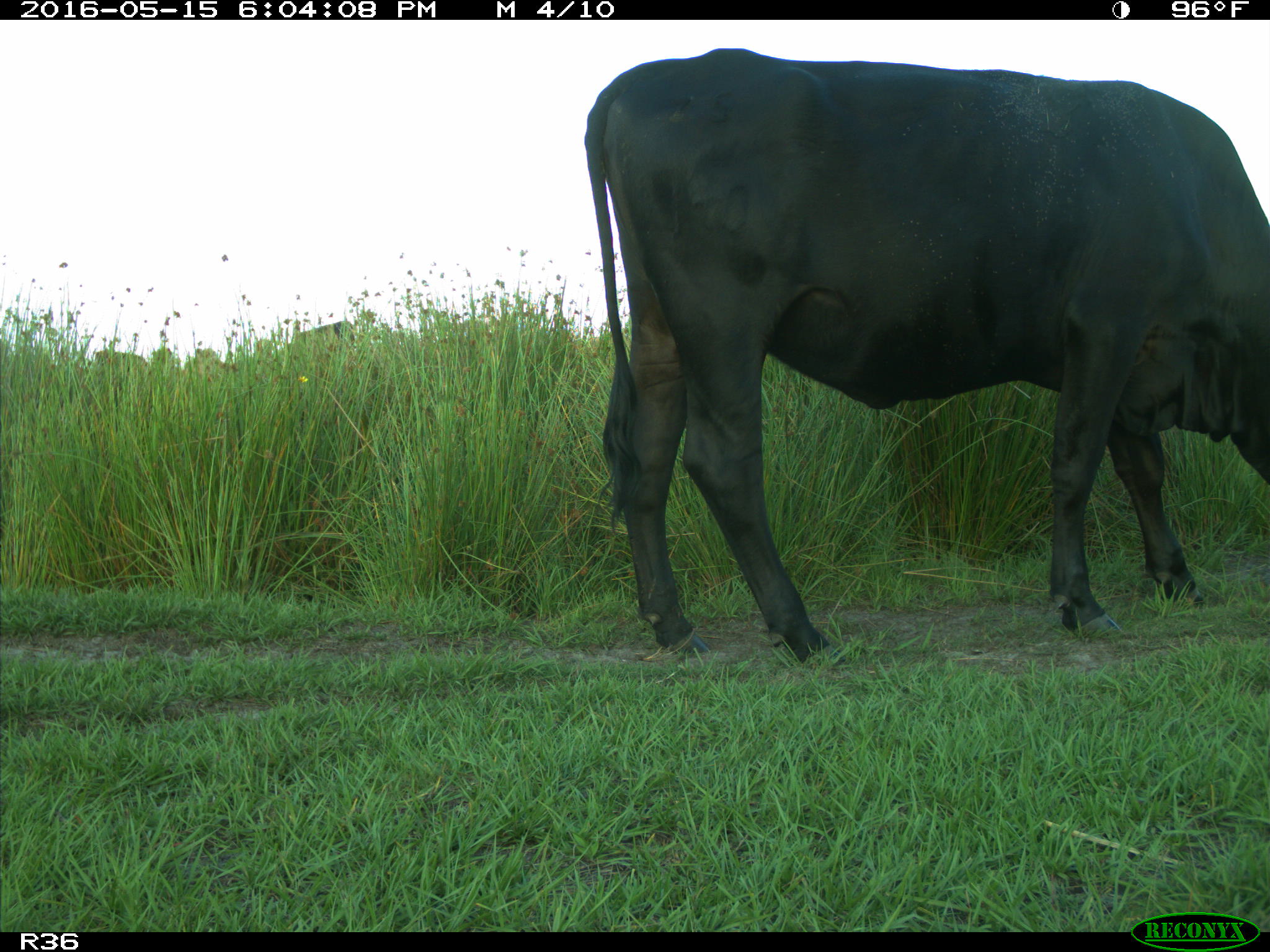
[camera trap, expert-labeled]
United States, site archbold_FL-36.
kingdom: Animalia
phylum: Chordata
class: Mammalia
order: Artiodactyla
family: Bovidae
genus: Bos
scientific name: Bos taurus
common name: domestic cow